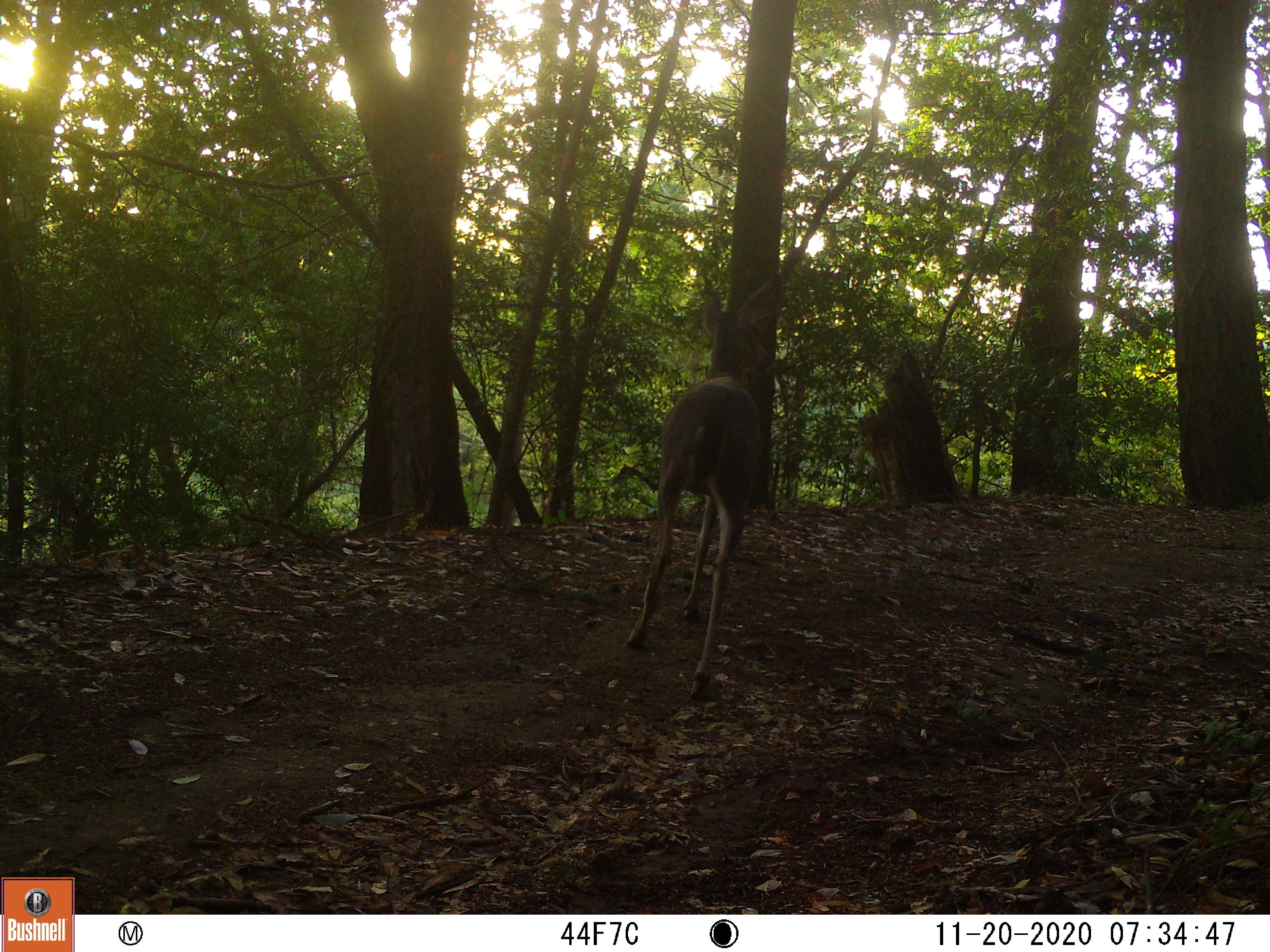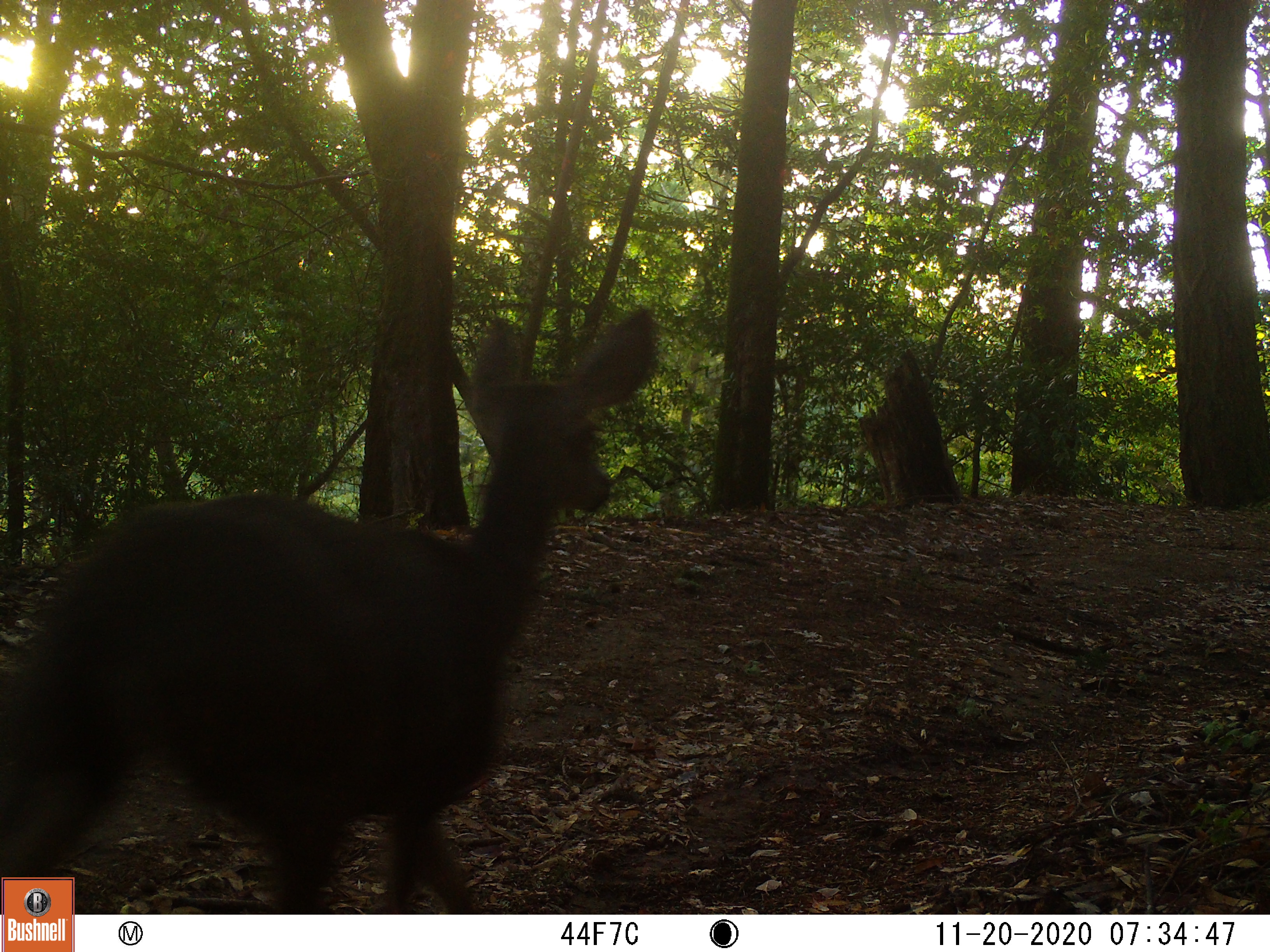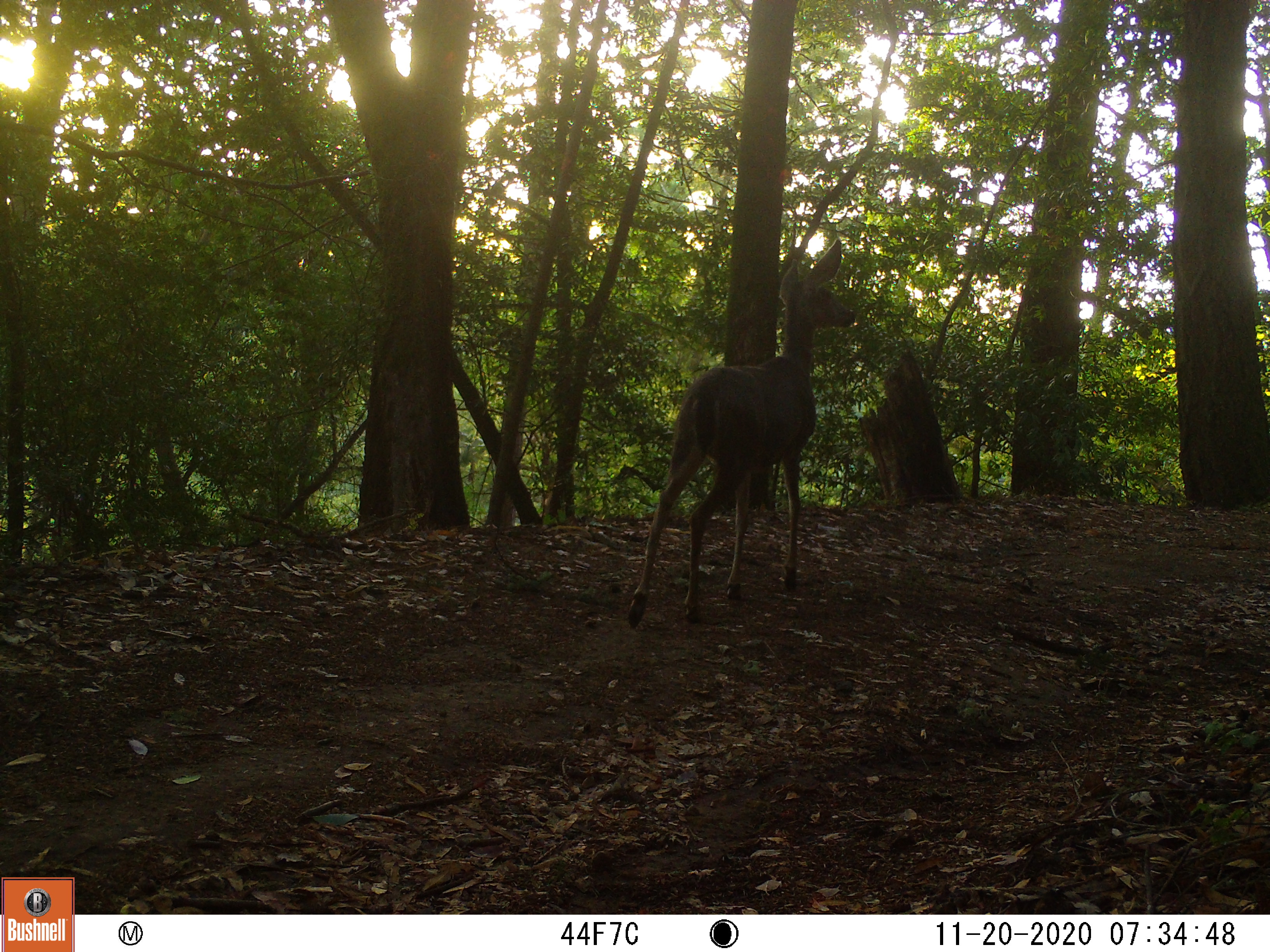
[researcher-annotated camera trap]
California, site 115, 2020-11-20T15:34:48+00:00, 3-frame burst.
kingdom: Animalia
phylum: Chordata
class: Mammalia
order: Artiodactyla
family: Cervidae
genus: Odocoileus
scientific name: Odocoileus hemionus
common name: mule deer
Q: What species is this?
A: Mule deer (Odocoileus hemionus).